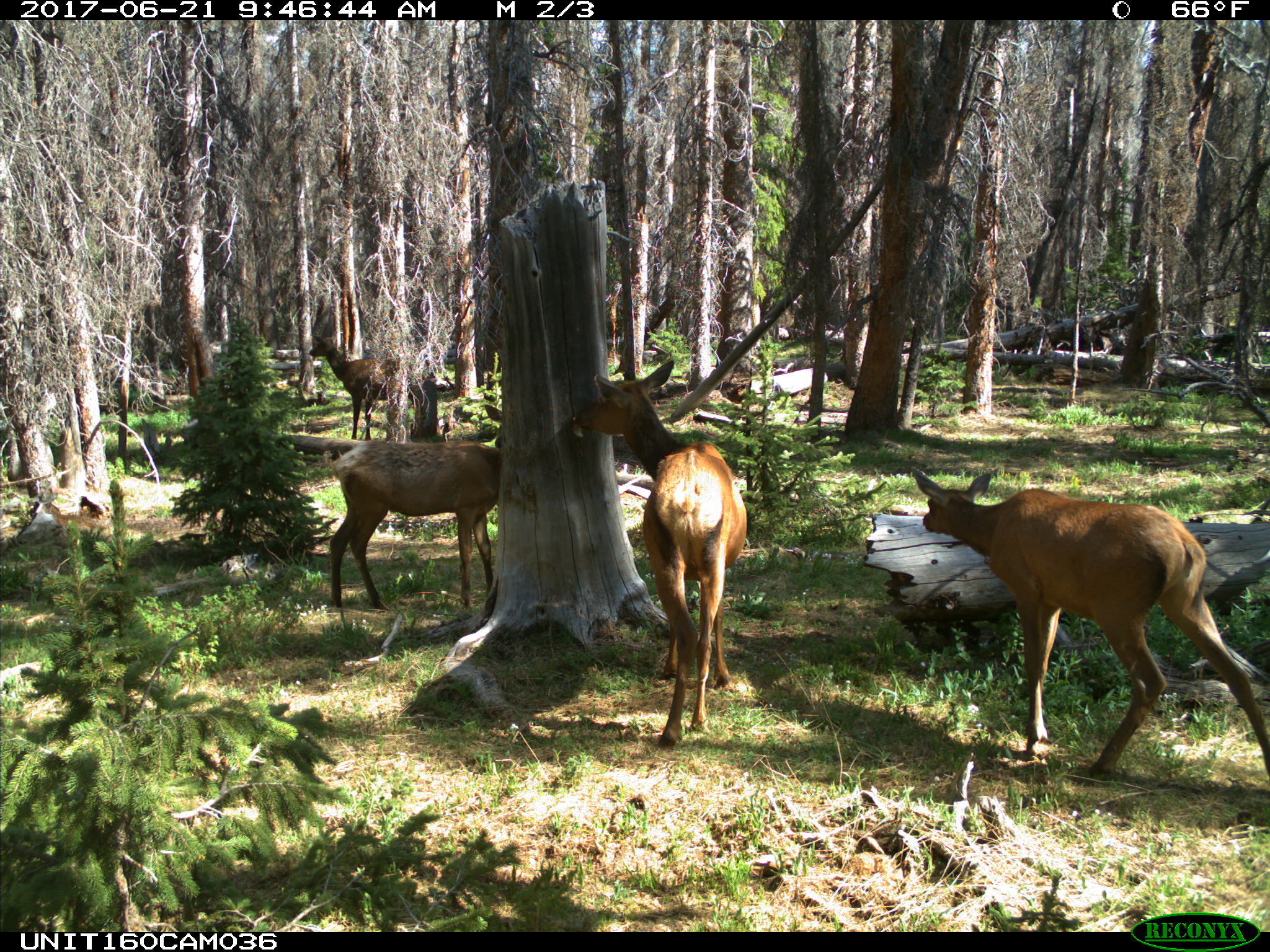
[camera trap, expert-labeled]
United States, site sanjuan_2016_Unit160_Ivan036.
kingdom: Animalia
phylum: Chordata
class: Mammalia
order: Artiodactyla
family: Cervidae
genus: Cervus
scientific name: Cervus elaphus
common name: red deer